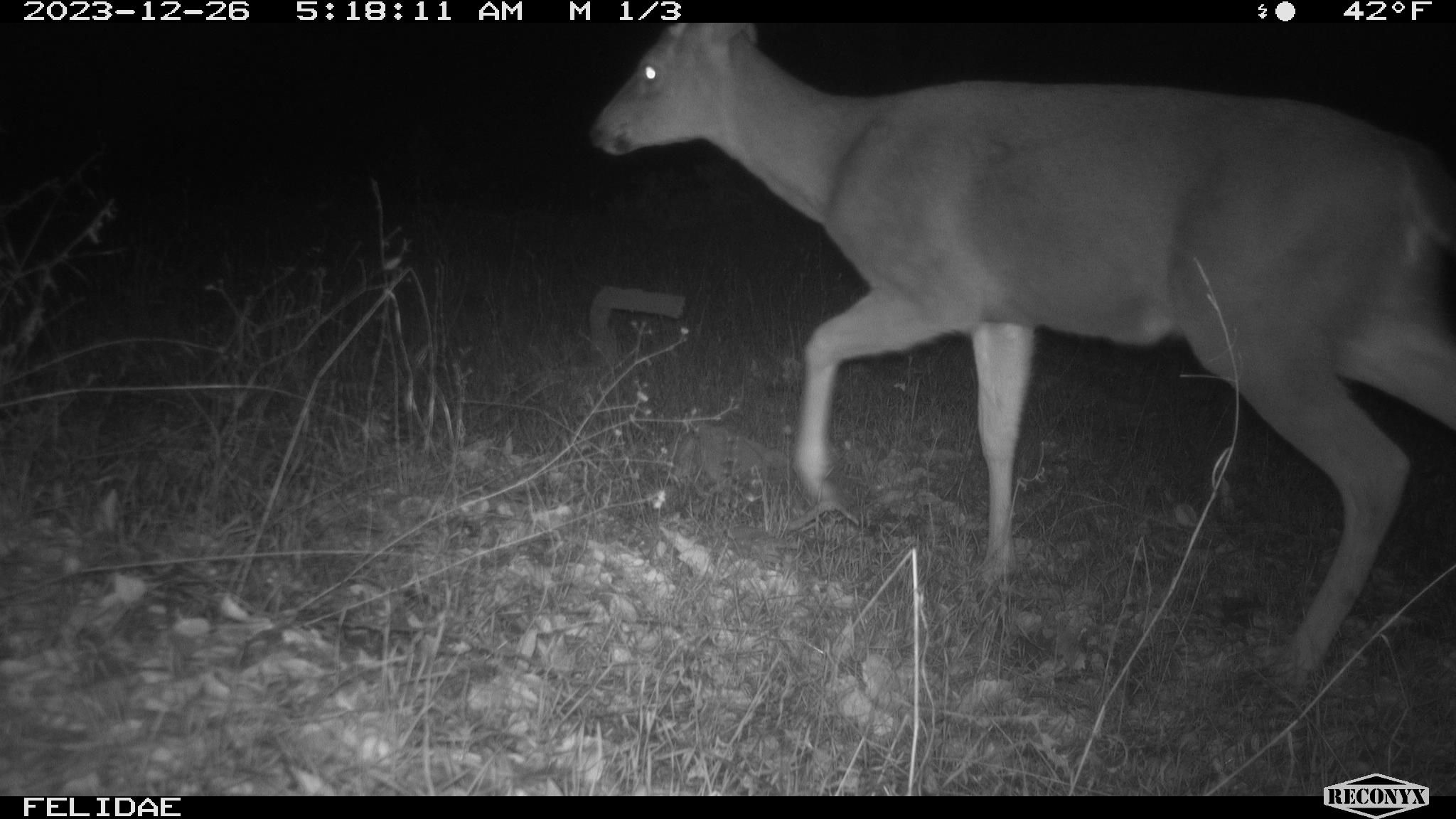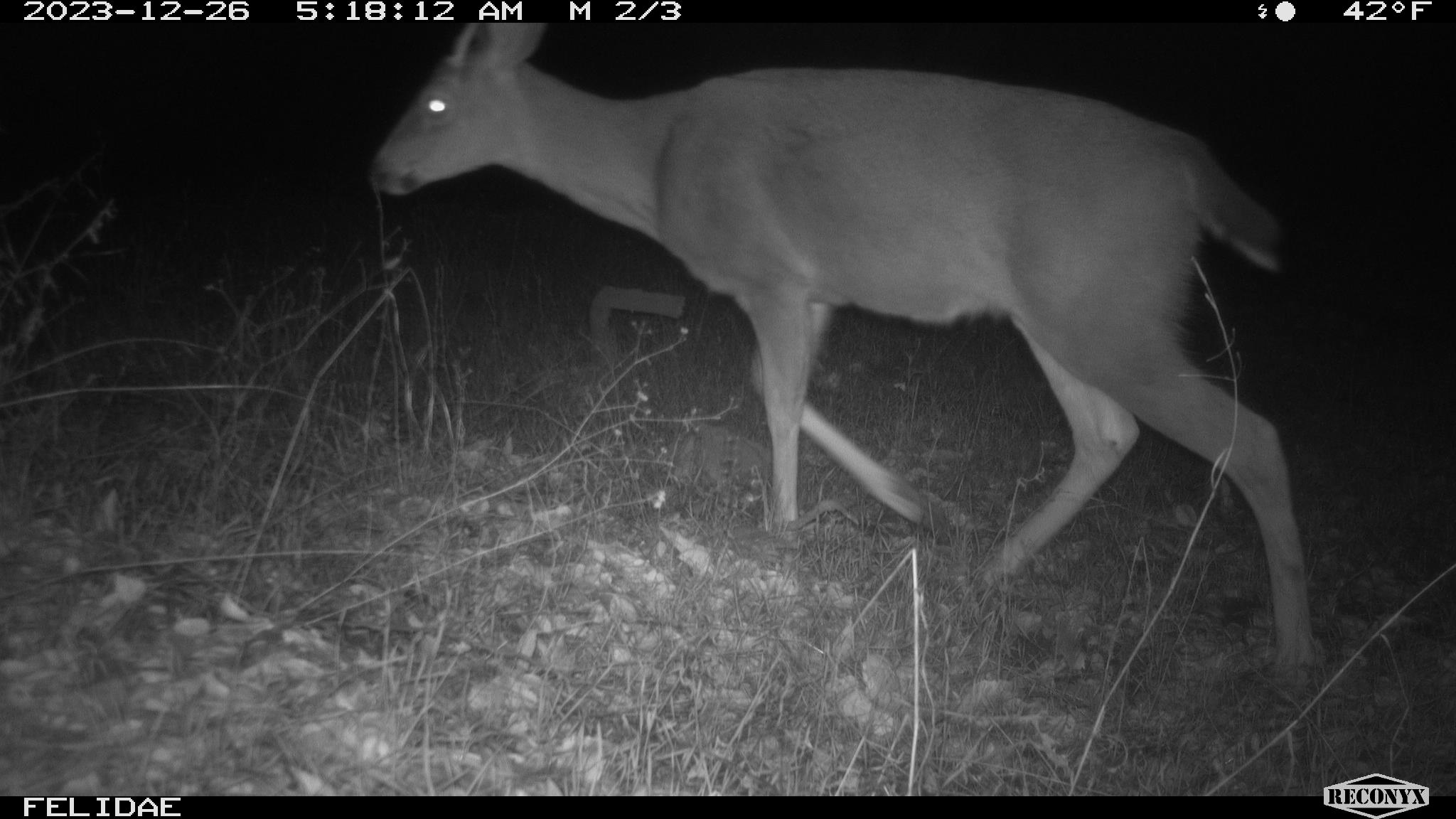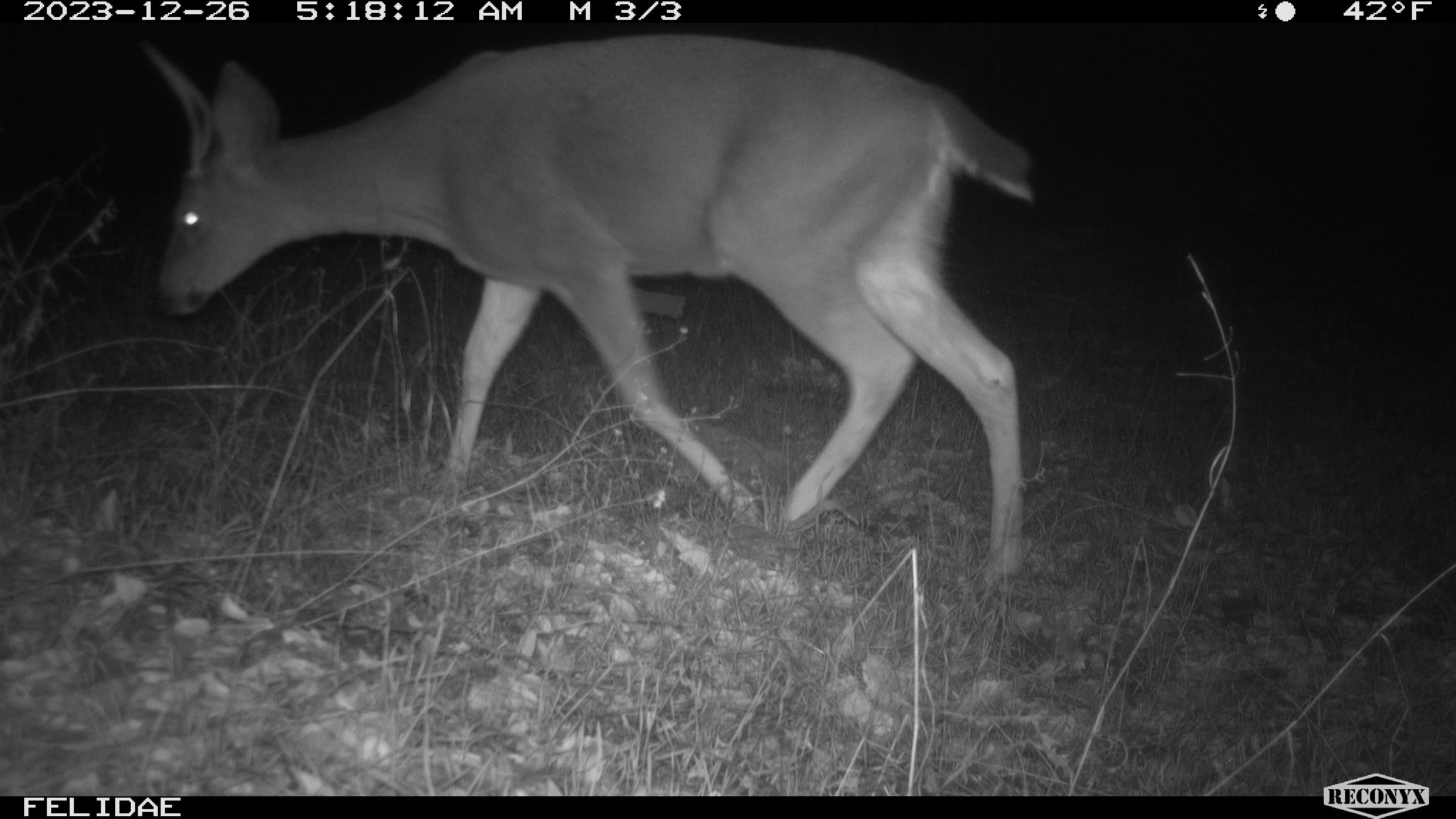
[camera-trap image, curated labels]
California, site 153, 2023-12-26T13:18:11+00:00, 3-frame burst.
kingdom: Animalia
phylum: Chordata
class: Mammalia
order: Artiodactyla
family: Cervidae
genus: Odocoileus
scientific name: Odocoileus hemionus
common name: mule deer